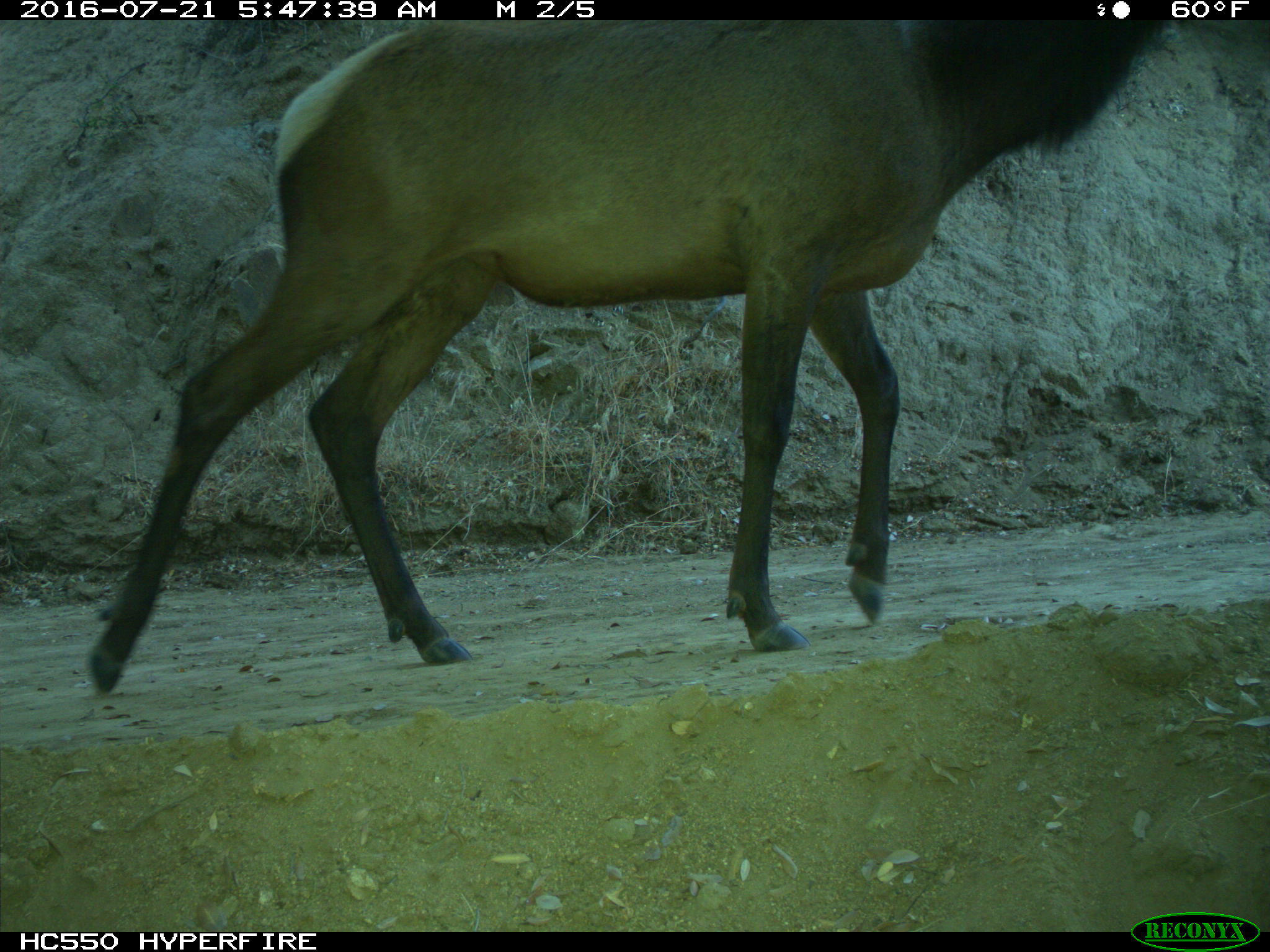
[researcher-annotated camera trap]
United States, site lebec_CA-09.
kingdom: Animalia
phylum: Chordata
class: Mammalia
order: Artiodactyla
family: Cervidae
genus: Cervus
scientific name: Cervus canadensis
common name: elk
Cervus canadensis (elk).